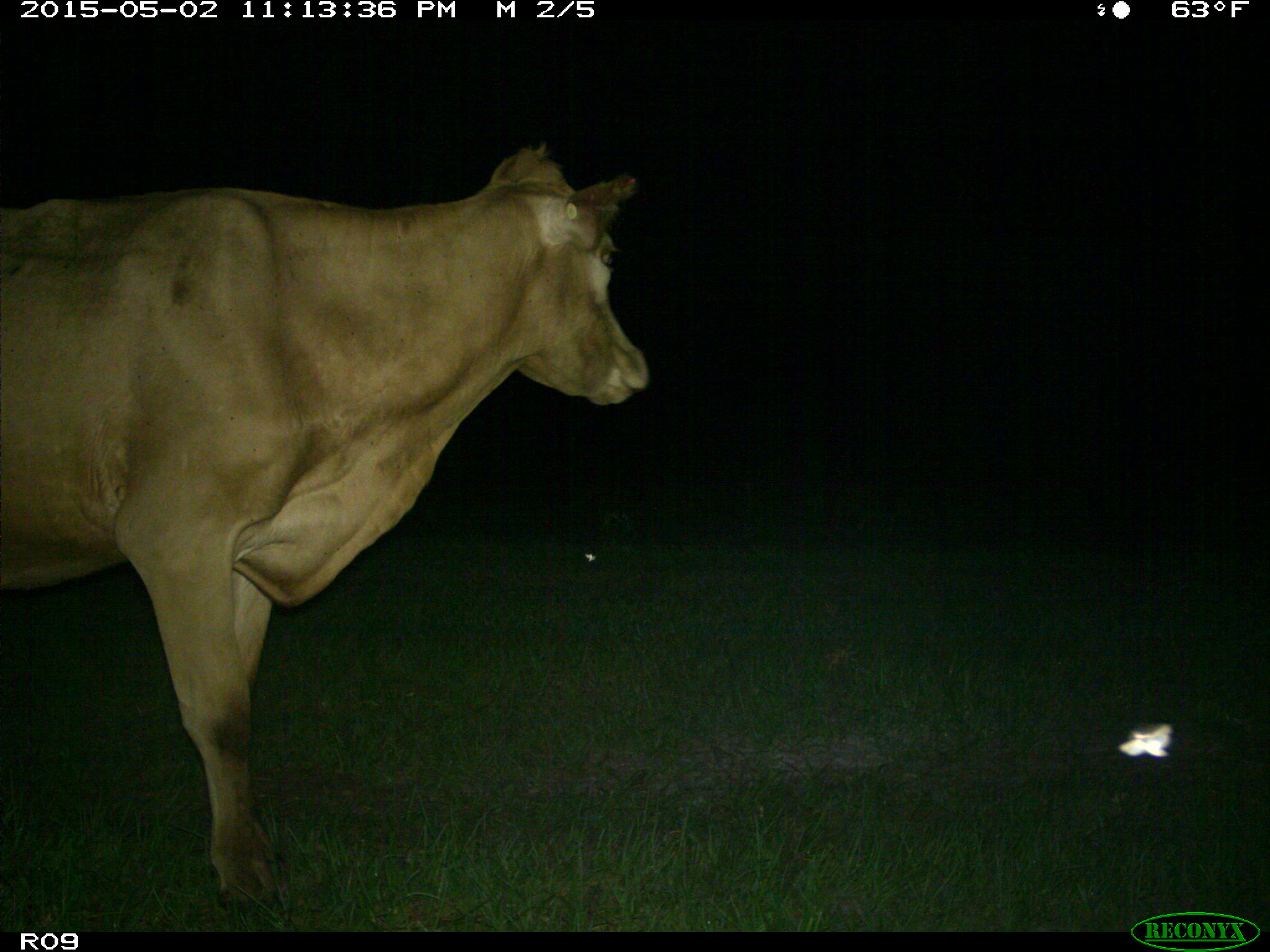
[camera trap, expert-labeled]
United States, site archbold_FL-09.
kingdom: Animalia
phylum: Chordata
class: Mammalia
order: Artiodactyla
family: Bovidae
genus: Bos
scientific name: Bos taurus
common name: domestic cow